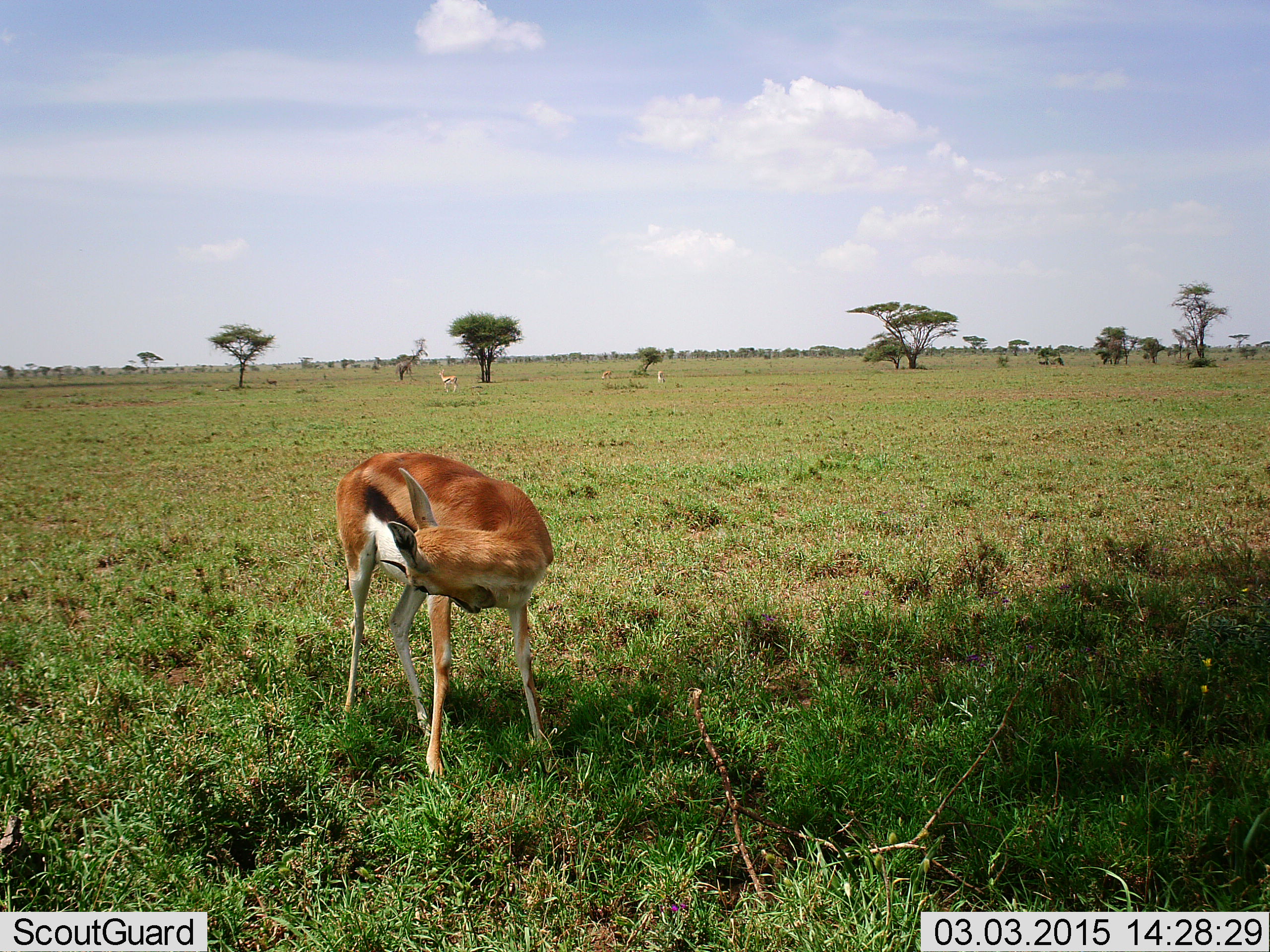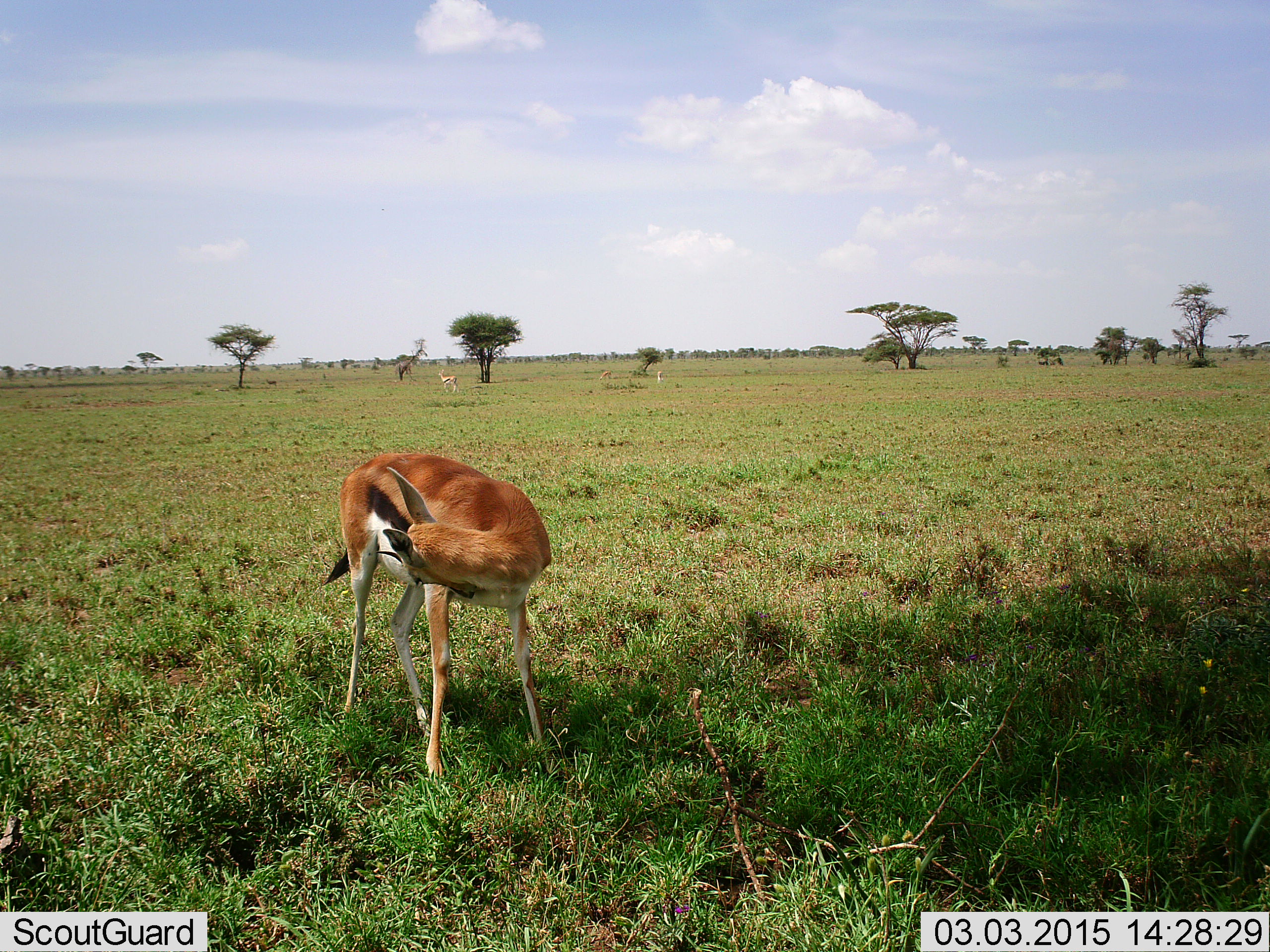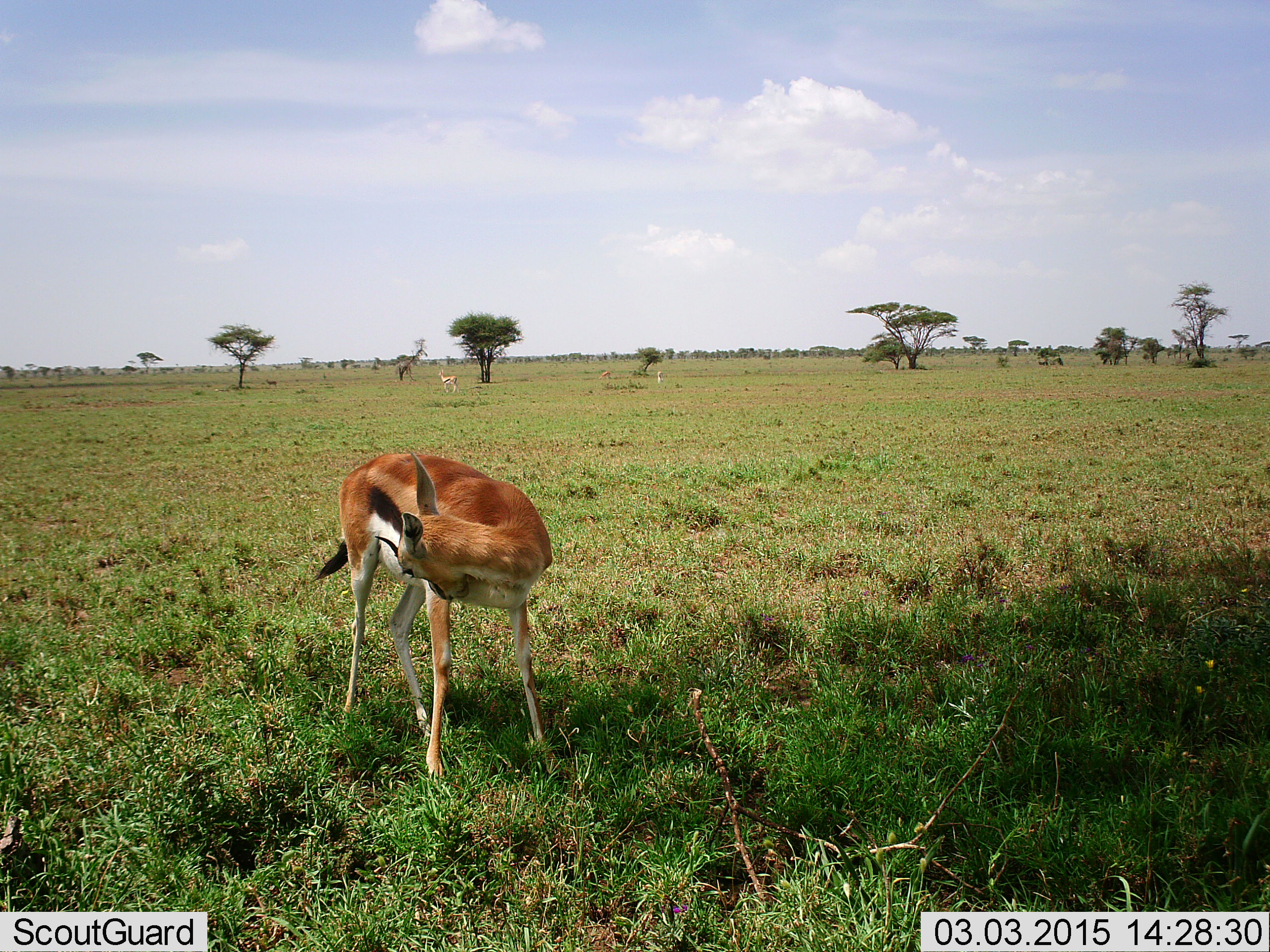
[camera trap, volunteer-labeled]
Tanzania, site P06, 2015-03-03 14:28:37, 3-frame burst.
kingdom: Animalia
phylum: Chordata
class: Mammalia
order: Artiodactyla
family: Bovidae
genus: Eudorcas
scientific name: Eudorcas thomsonii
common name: thomson's gazelle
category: gazellethomsons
Gazellethomsons (thomson's gazelle) (Eudorcas thomsonii), count 1. Behavior (volunteer vote fractions): standing 90%, resting 10%, moving 0%, interacting 0%. Young present (vote fraction): 0%. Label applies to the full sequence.